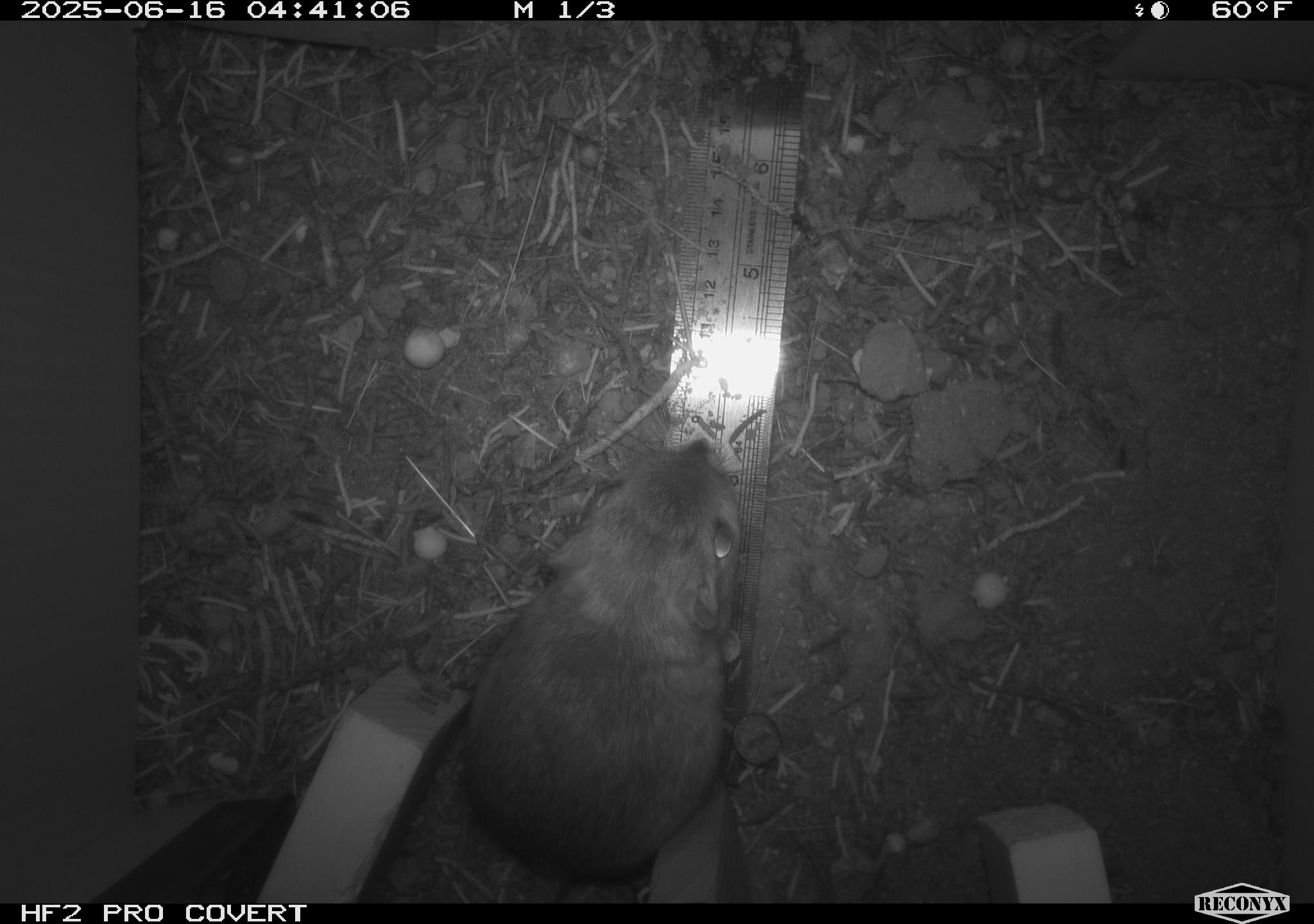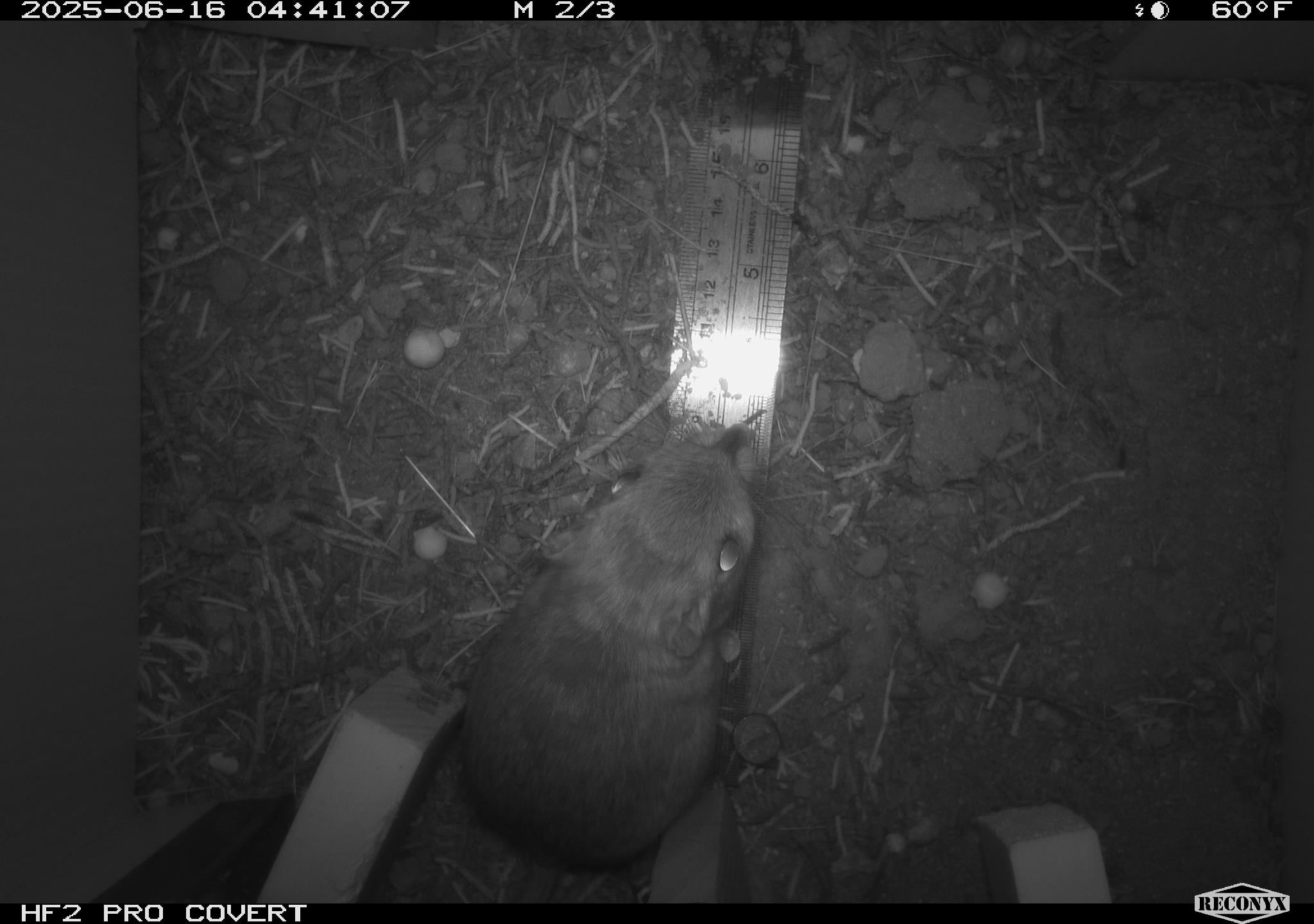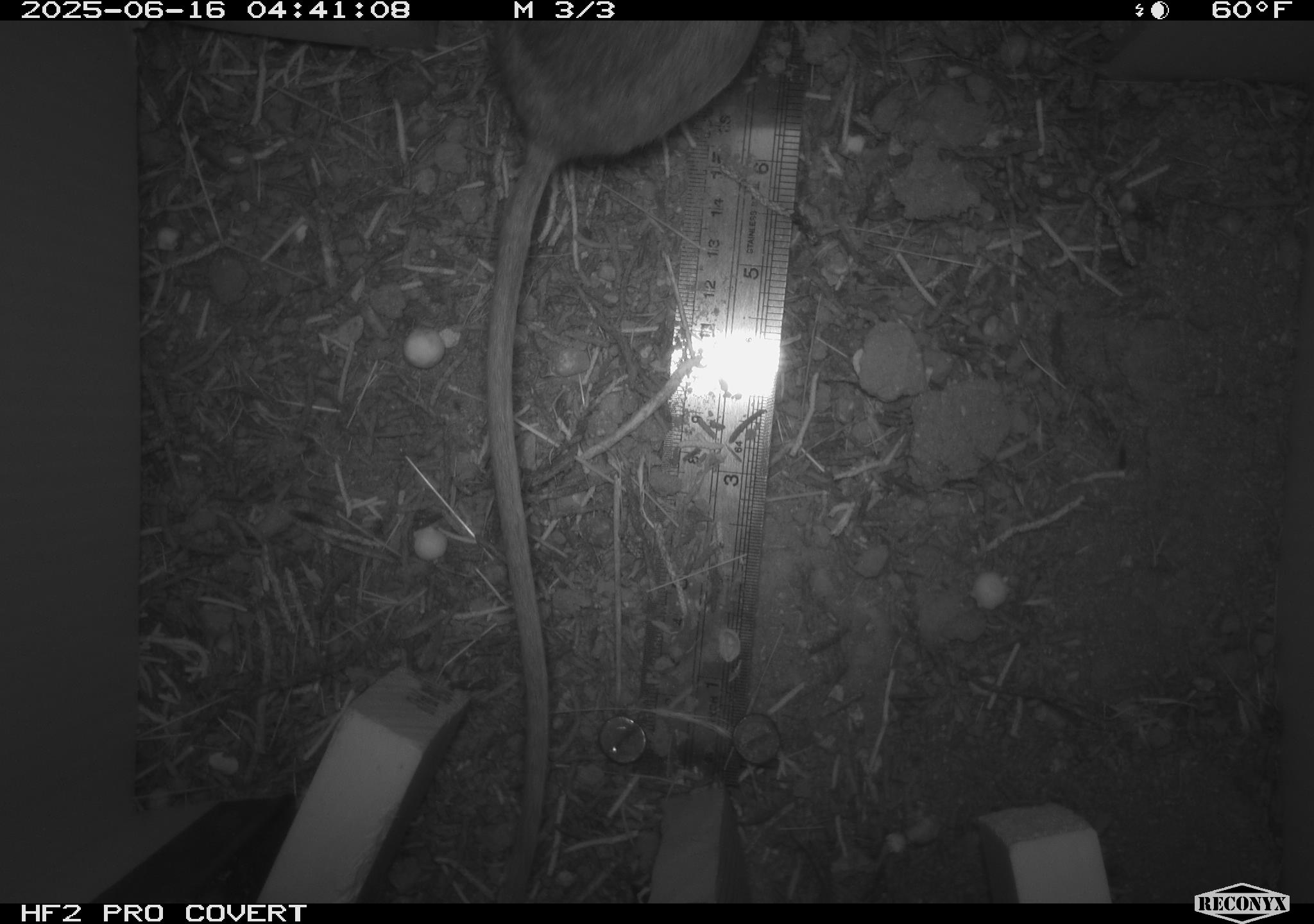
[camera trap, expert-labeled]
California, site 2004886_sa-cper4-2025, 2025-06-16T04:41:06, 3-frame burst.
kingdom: Animalia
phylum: Chordata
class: Mammalia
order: Rodentia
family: Heteromyidae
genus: Dipodomys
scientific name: Dipodomys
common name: kangaroo rats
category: dipodomys species